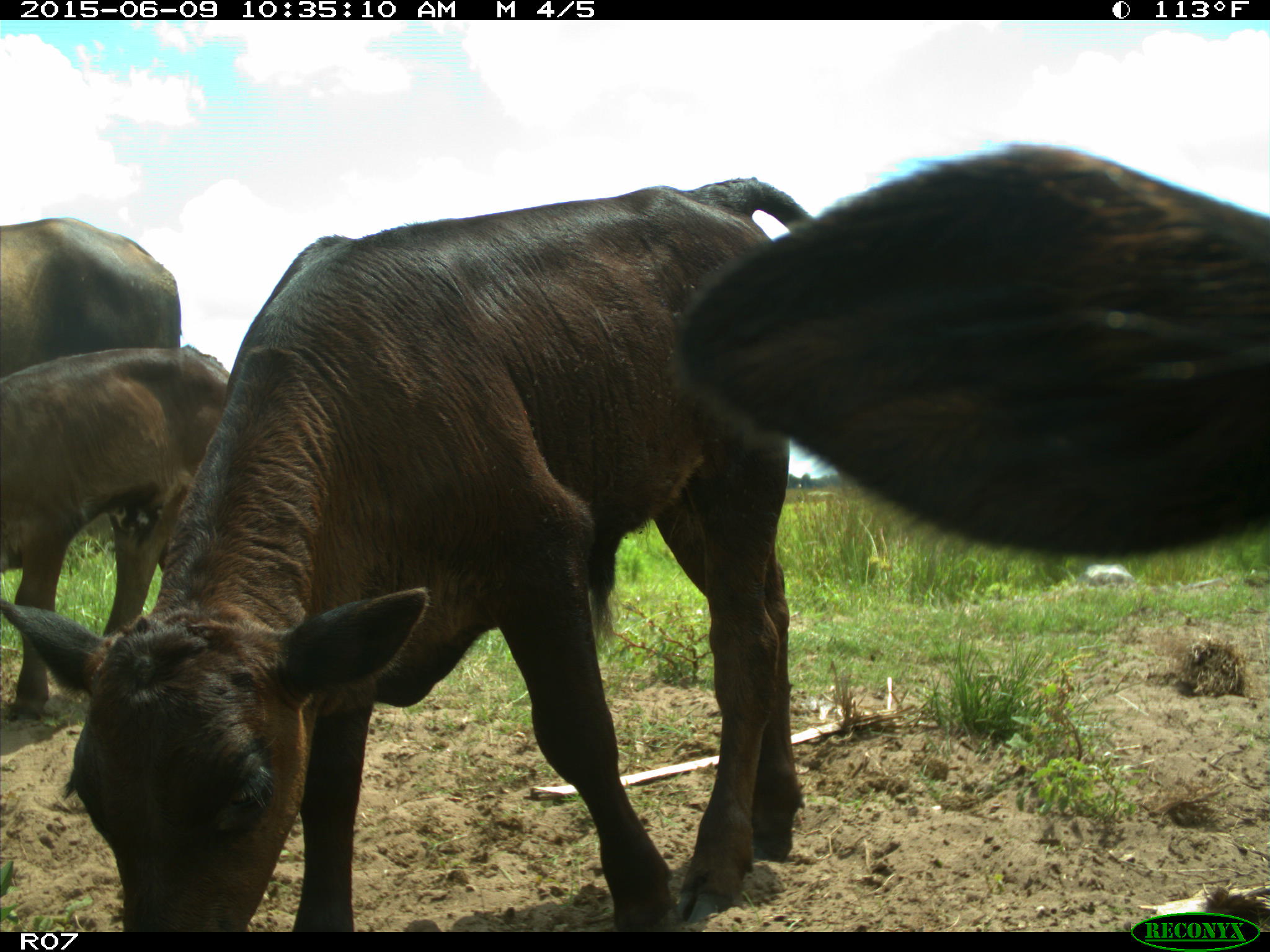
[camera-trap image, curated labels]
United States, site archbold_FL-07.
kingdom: Animalia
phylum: Chordata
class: Mammalia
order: Artiodactyla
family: Bovidae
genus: Bos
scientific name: Bos taurus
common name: domestic cow